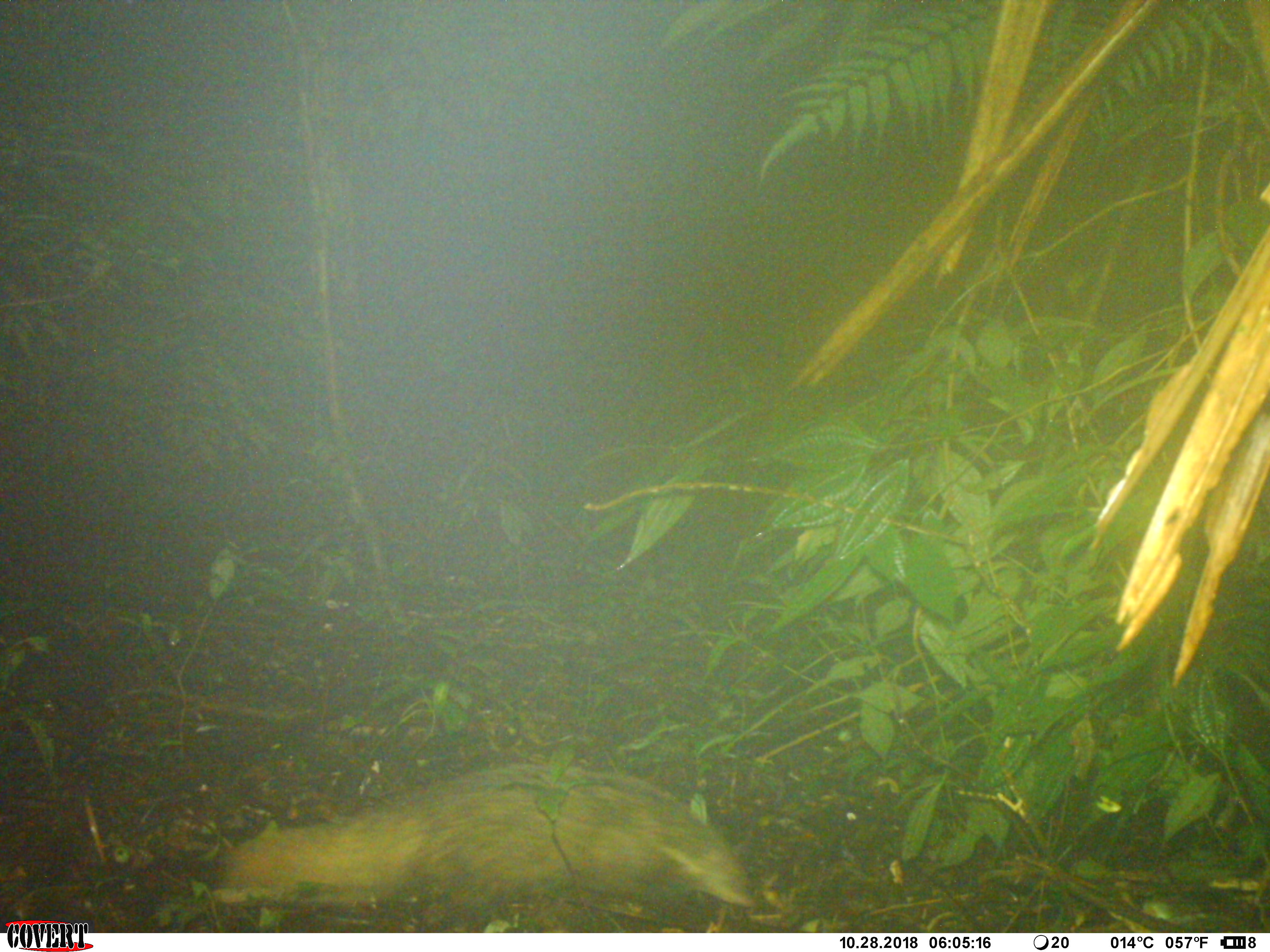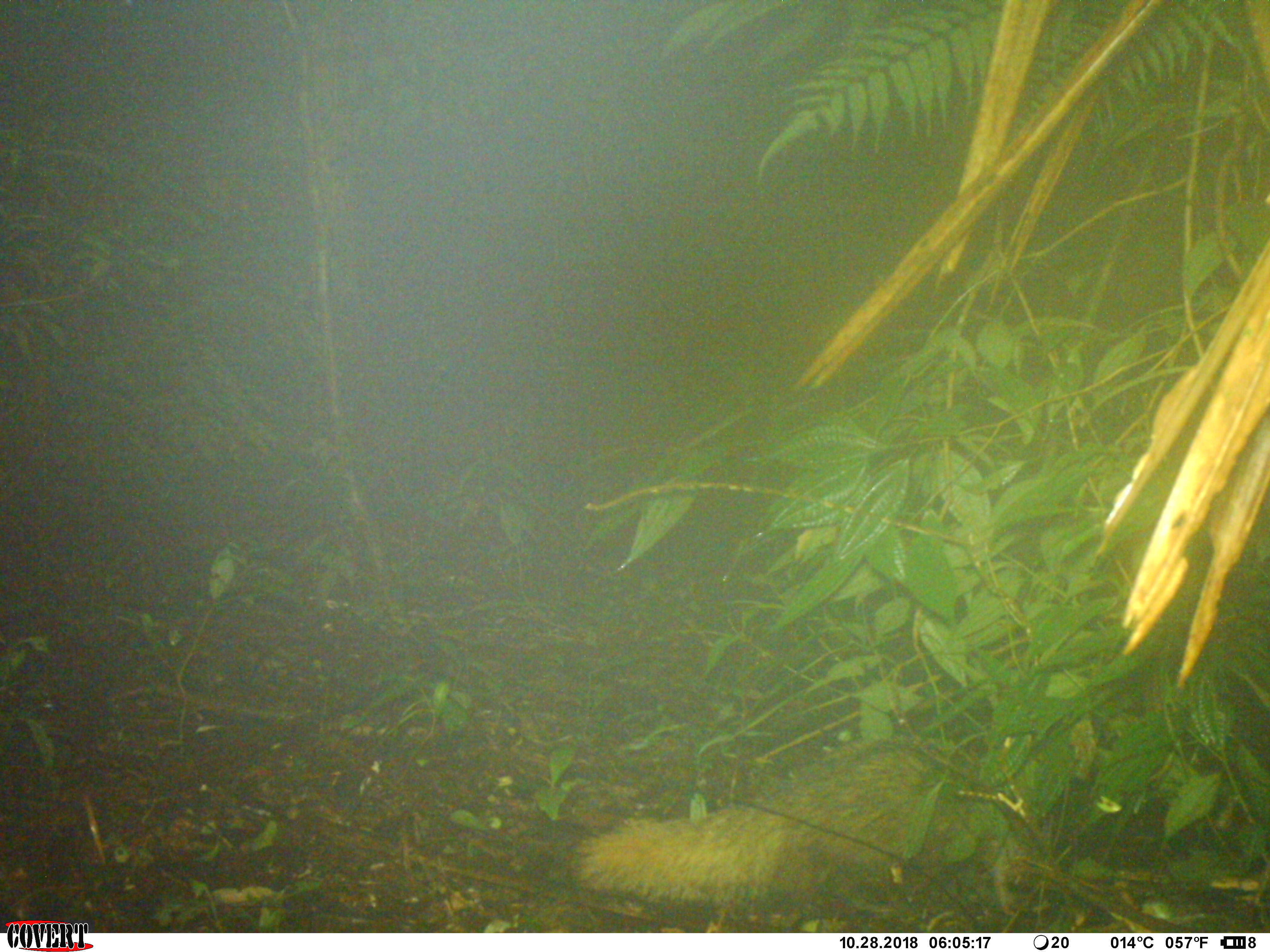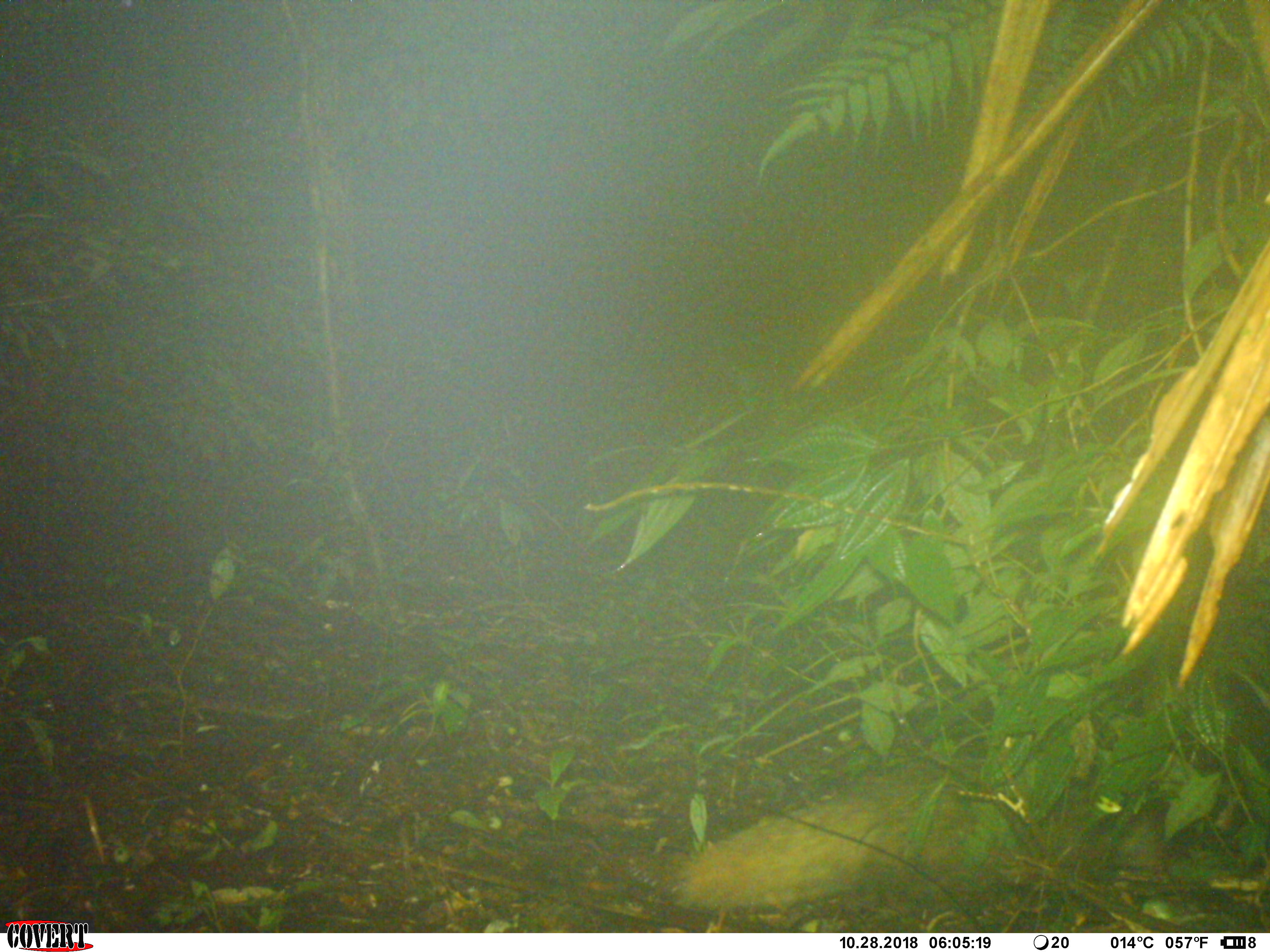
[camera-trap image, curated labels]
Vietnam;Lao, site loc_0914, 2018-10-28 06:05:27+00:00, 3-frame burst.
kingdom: Animalia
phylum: Chordata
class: Mammalia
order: Carnivora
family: Herpestidae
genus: Urva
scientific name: Urva urva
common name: crab-eating mongoose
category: crab eating mongoose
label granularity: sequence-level